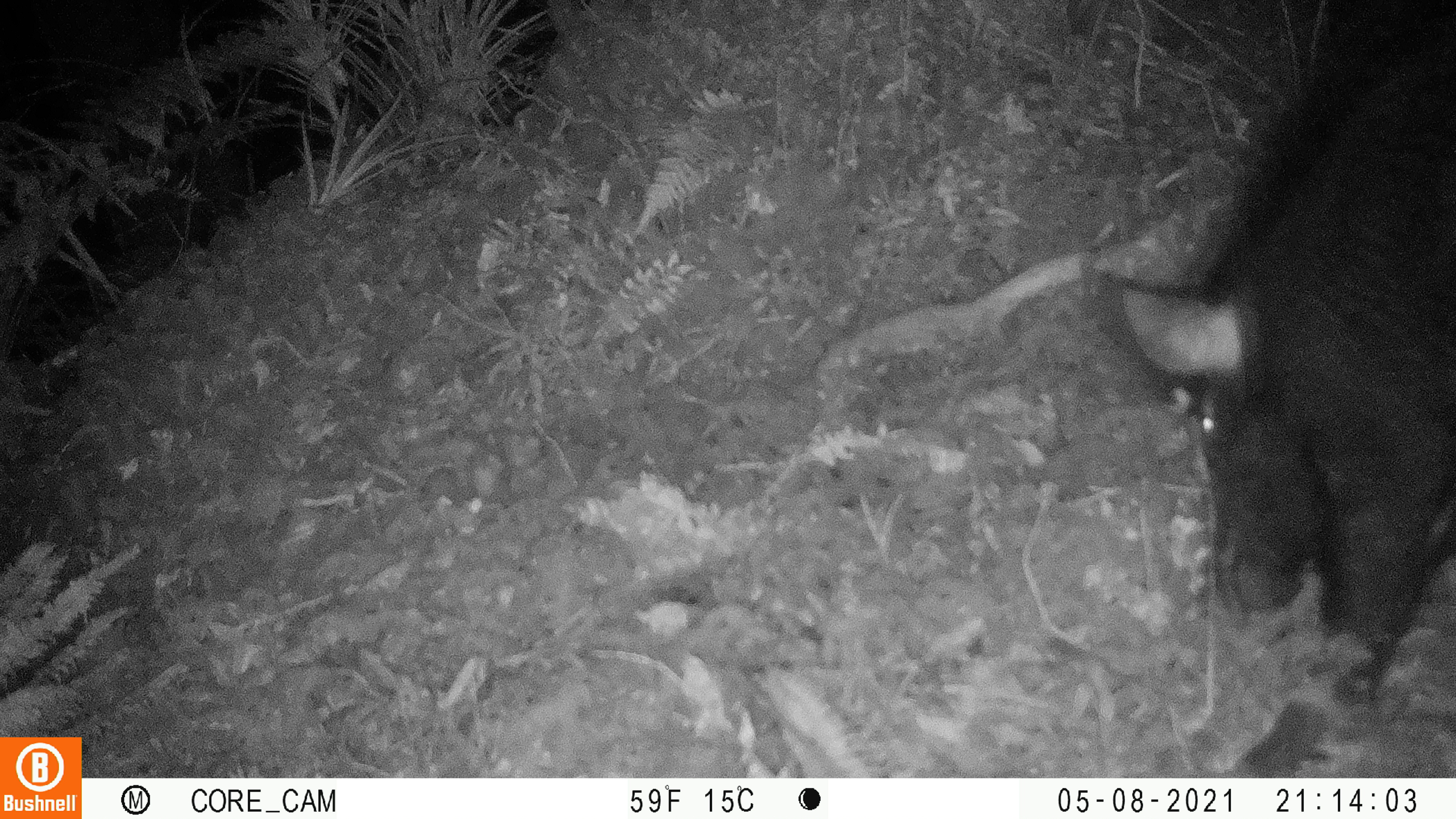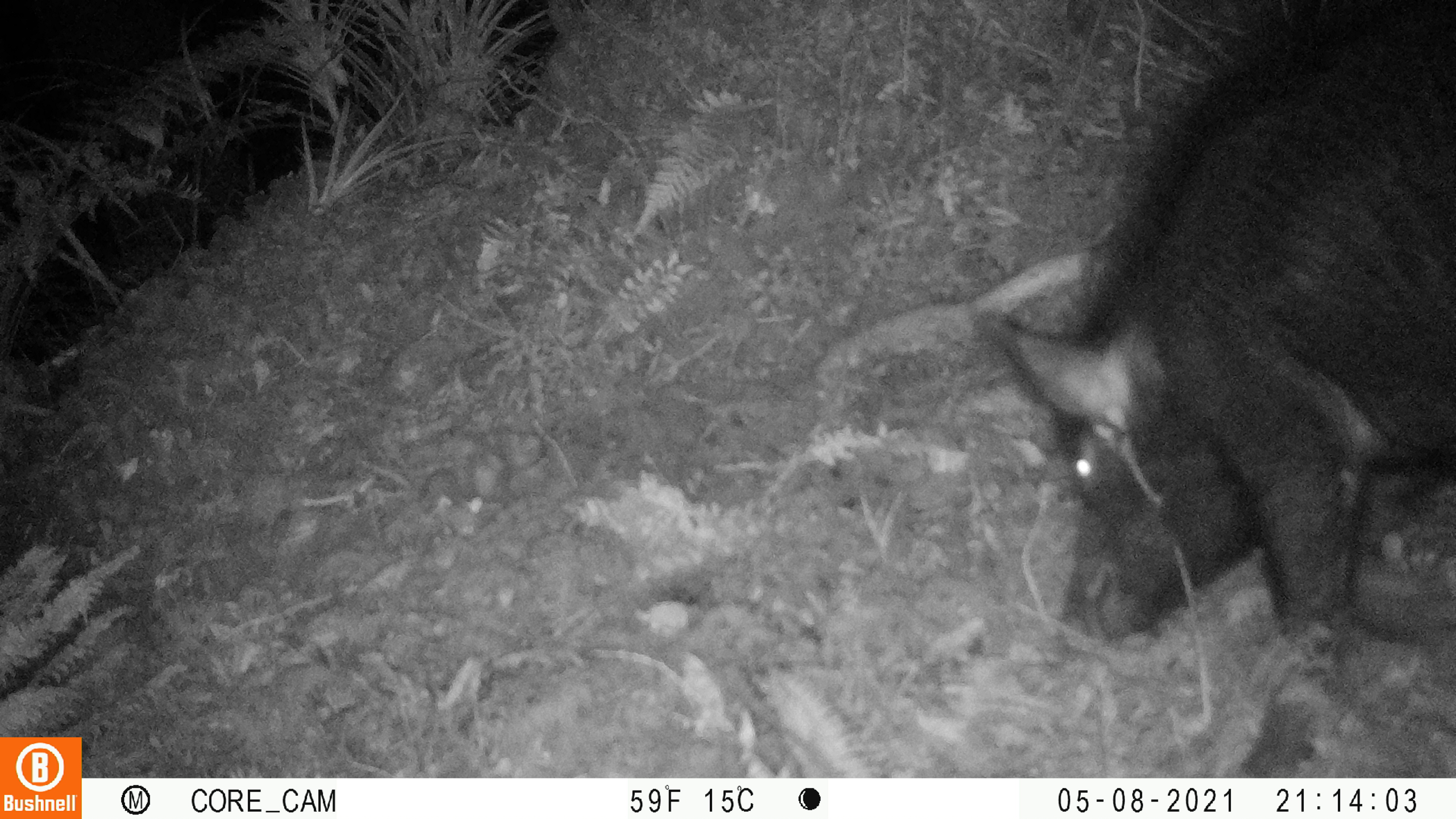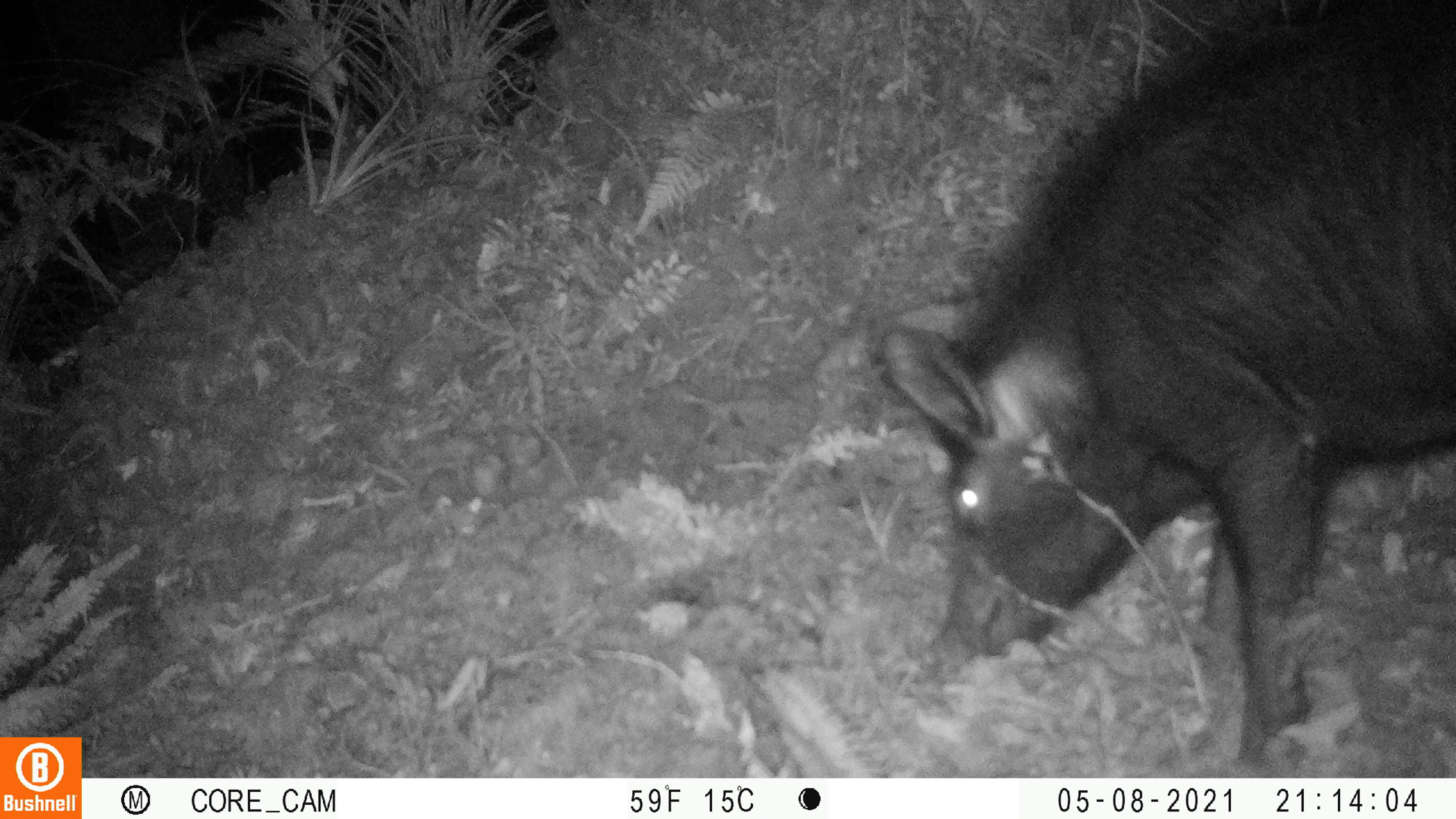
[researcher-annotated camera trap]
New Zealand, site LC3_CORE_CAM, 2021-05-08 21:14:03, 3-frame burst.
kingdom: Animalia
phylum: Chordata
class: Mammalia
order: Artiodactyla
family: Suidae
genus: Sus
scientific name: Sus scrofa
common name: pig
Pig (Sus scrofa).